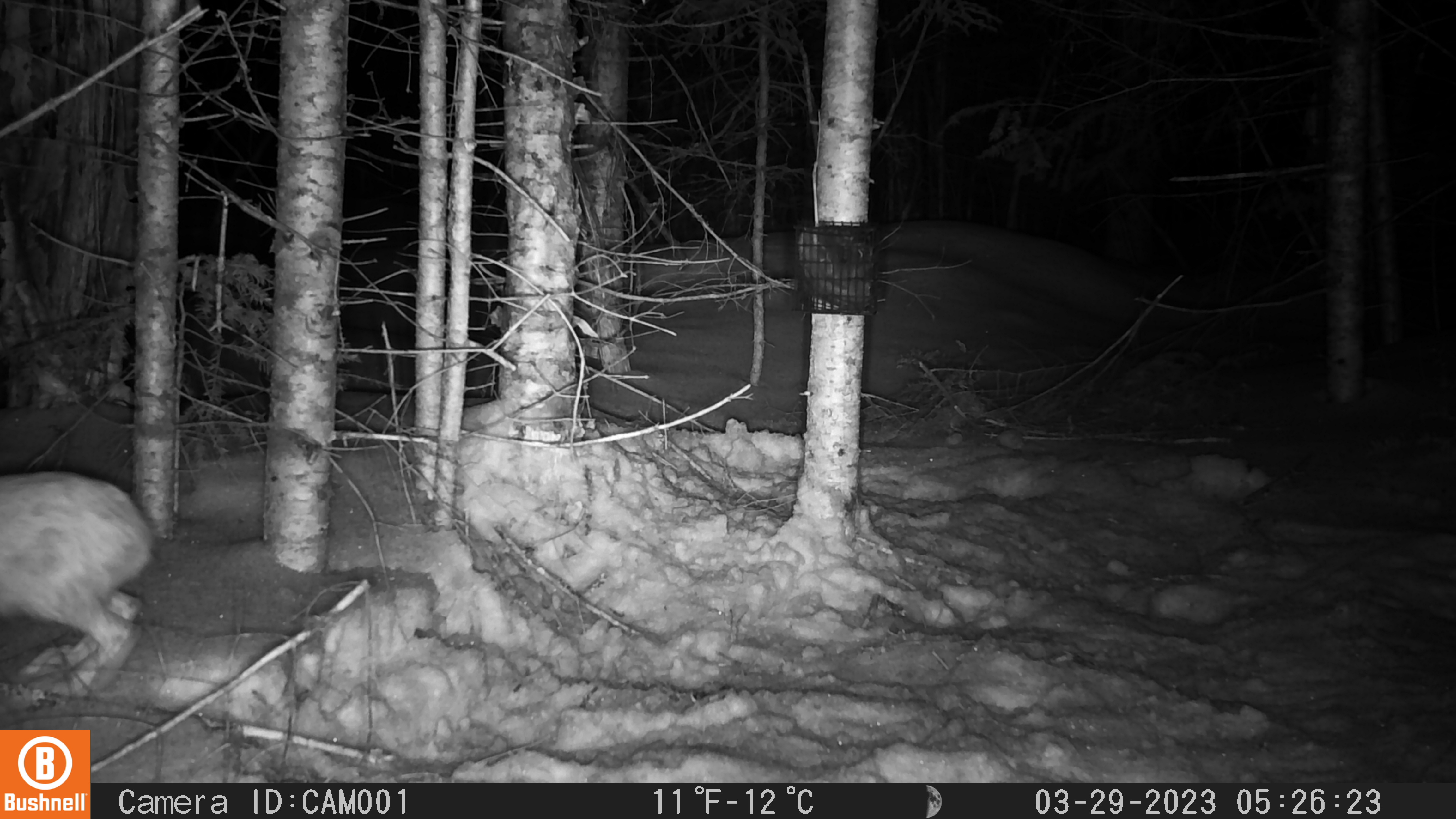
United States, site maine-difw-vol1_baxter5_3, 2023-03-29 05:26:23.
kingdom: Animalia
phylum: Chordata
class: Mammalia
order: Lagomorpha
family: Leporidae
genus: Lepus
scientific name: Lepus americanus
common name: snowshoe hare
Snowshoe hare (Lepus americanus).